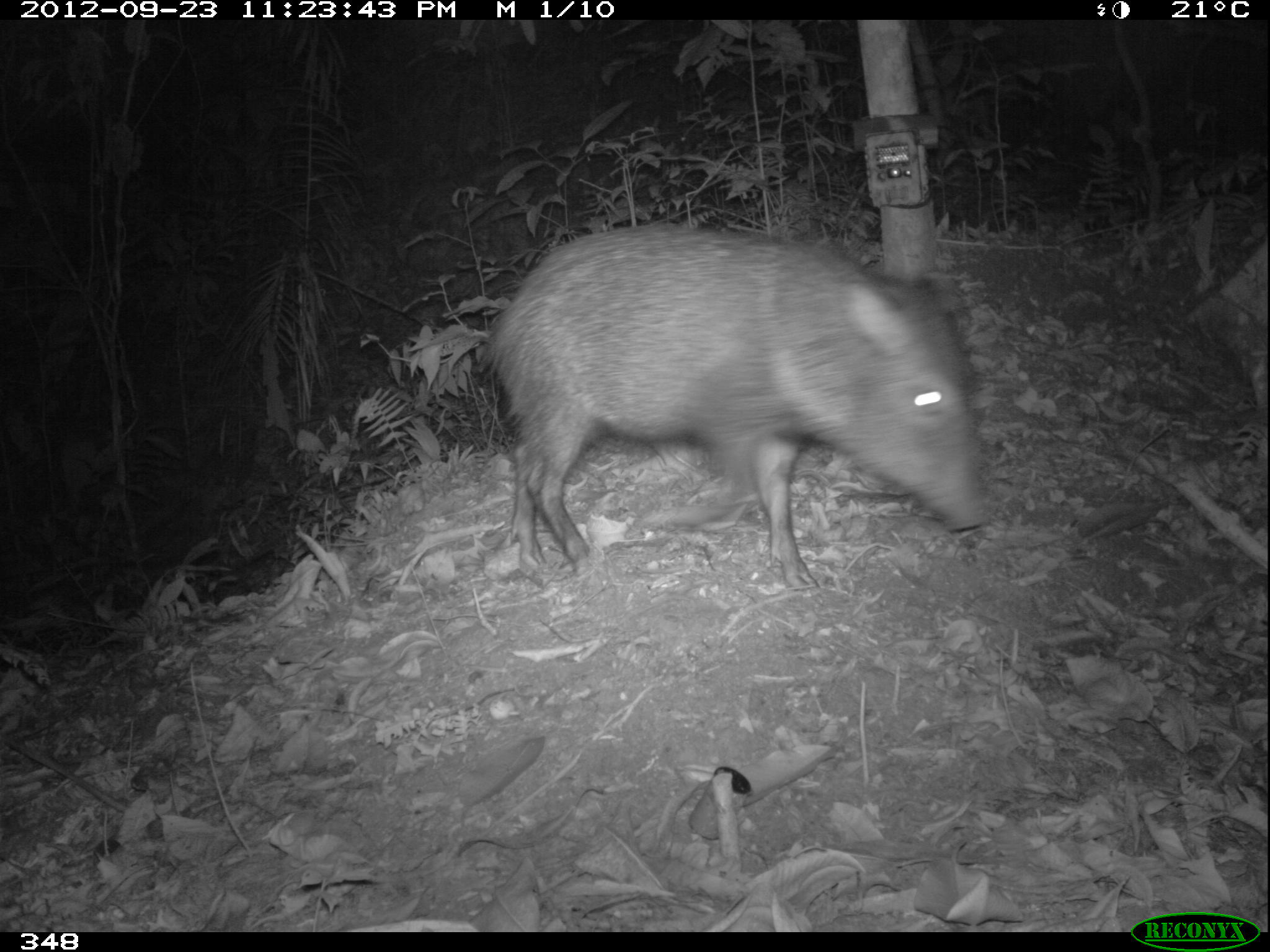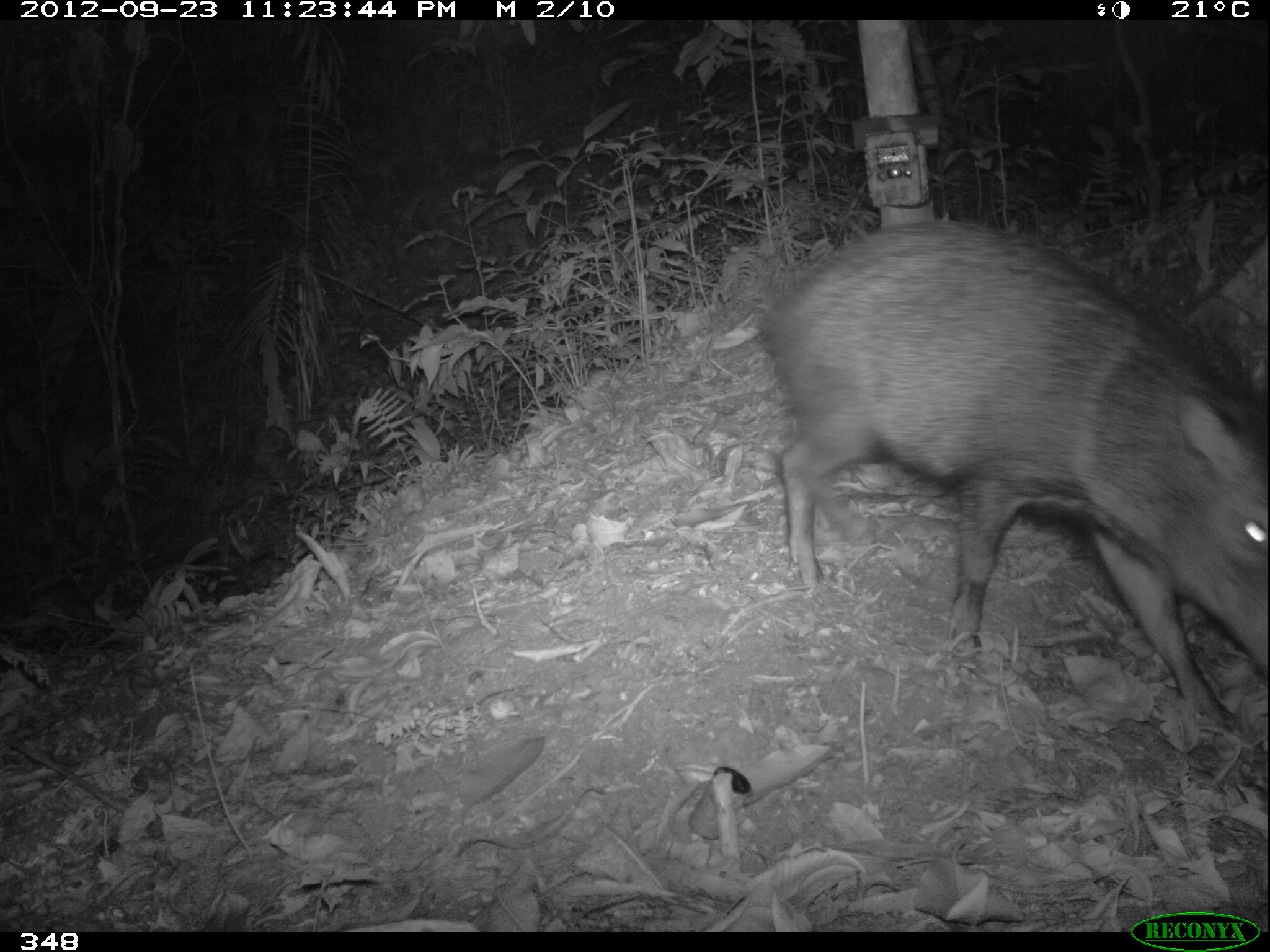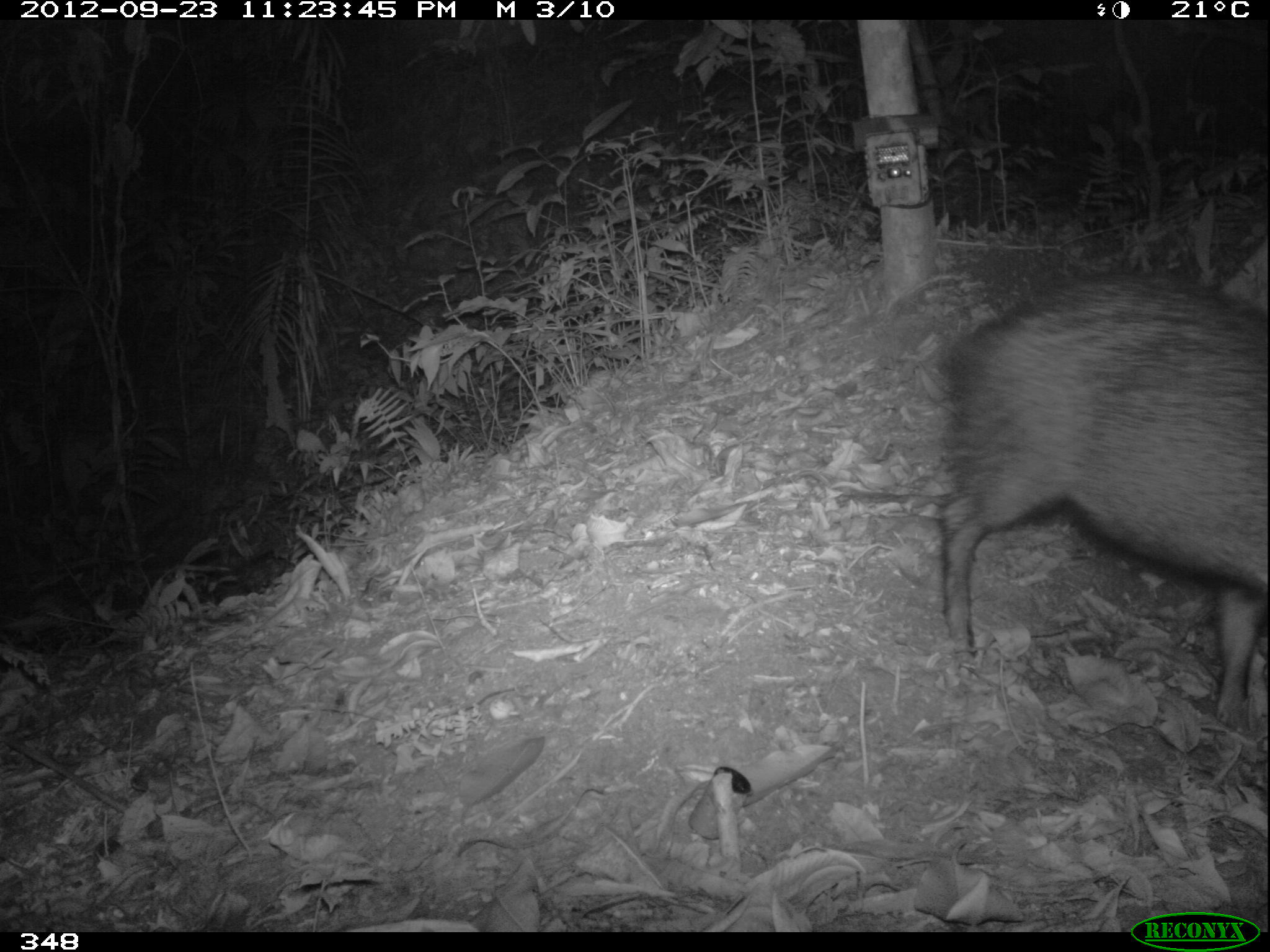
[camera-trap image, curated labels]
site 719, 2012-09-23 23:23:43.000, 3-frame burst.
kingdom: Animalia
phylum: Chordata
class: Mammalia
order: Artiodactyla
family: Tayassuidae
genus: Pecari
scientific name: Pecari tajacu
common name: collared peccary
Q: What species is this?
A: Pecari tajacu (collared peccary).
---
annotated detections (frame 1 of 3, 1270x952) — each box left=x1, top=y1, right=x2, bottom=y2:
pecari tajacu: left=489, top=221, right=989, bottom=589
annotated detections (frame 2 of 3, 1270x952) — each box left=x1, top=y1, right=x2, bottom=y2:
pecari tajacu: left=755, top=220, right=1265, bottom=734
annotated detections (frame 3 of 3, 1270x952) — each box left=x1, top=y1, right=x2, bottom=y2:
pecari tajacu: left=940, top=267, right=1265, bottom=730